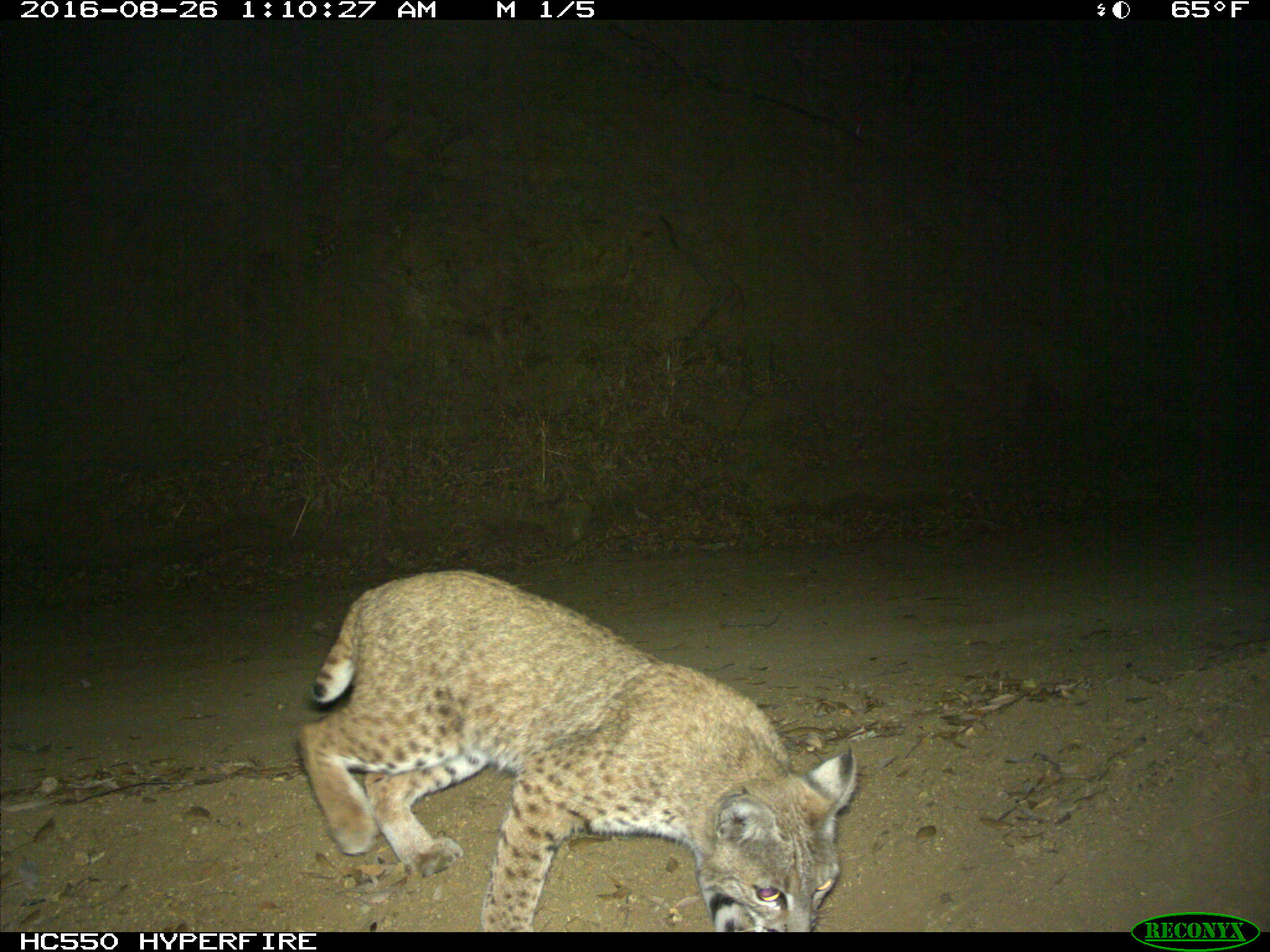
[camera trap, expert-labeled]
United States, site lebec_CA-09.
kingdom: Animalia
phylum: Chordata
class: Mammalia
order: Carnivora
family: Felidae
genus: Lynx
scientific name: Lynx rufus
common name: bobcat